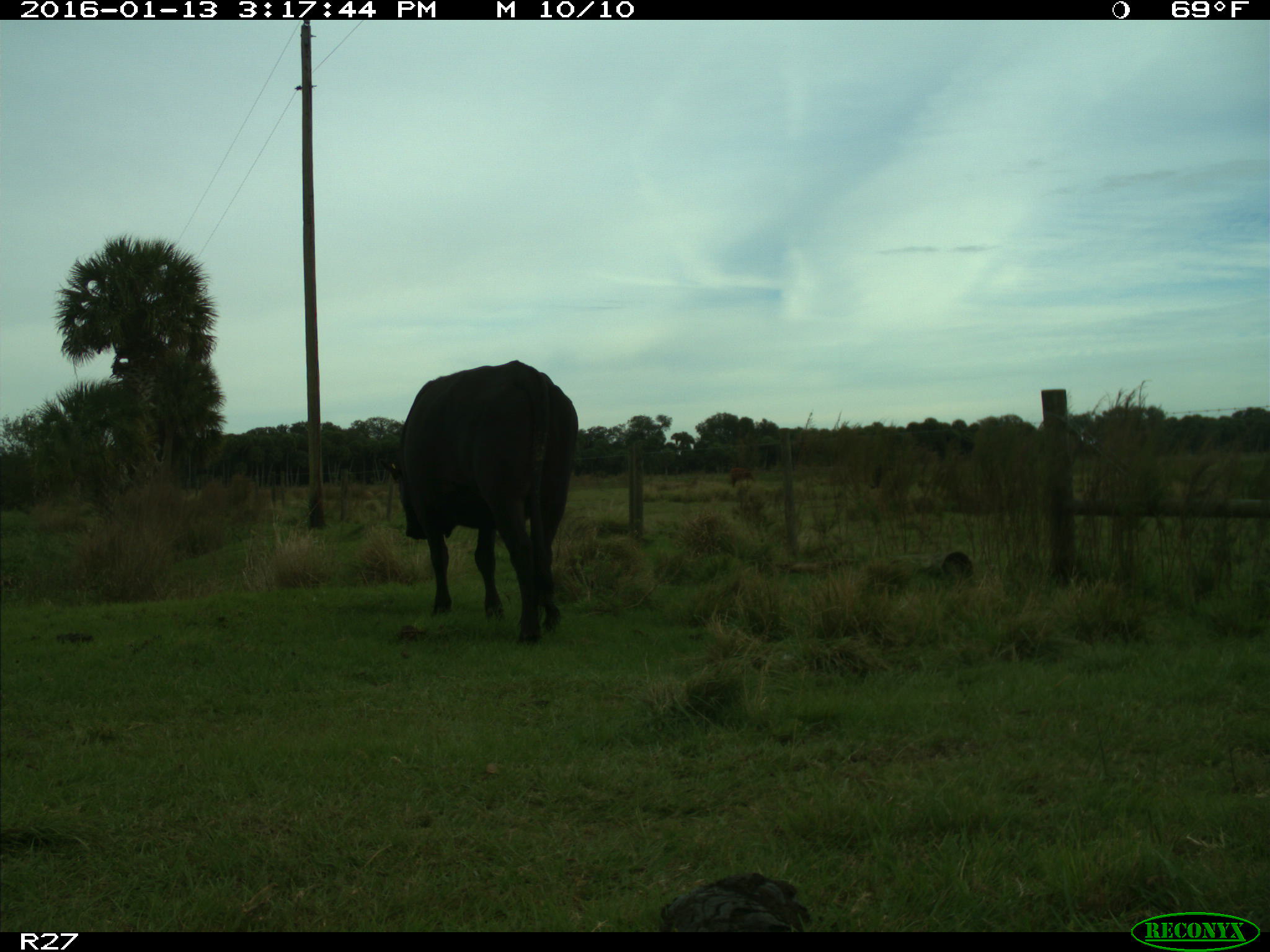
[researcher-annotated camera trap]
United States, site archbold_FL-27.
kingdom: Animalia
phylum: Chordata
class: Mammalia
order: Artiodactyla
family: Bovidae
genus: Bos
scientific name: Bos taurus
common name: domestic cow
Bos taurus (domestic cow).